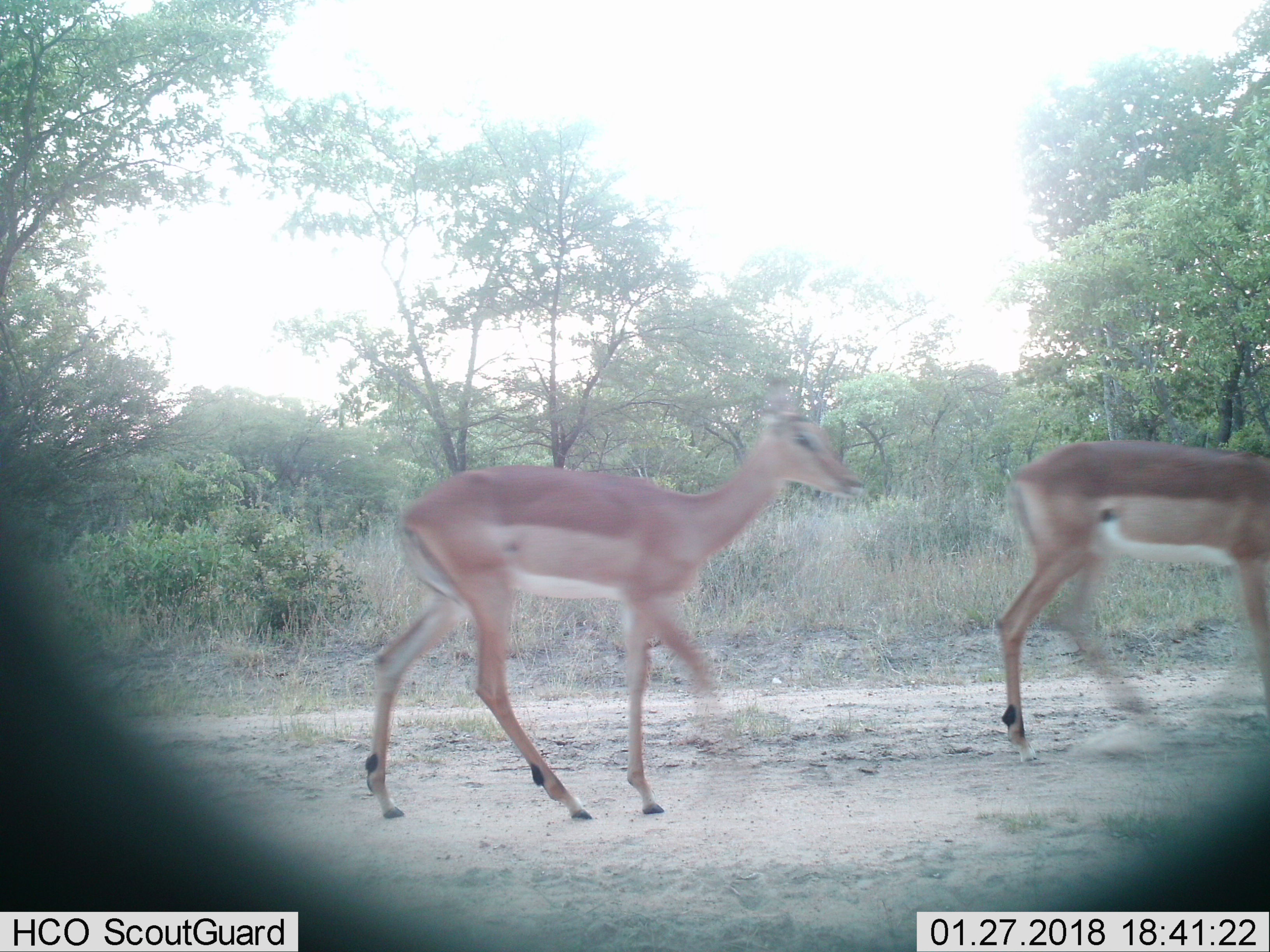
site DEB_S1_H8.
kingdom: Animalia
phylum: Chordata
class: Mammalia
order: Artiodactyla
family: Bovidae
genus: Aepyceros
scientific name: Aepyceros melampus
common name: impala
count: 2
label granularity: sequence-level